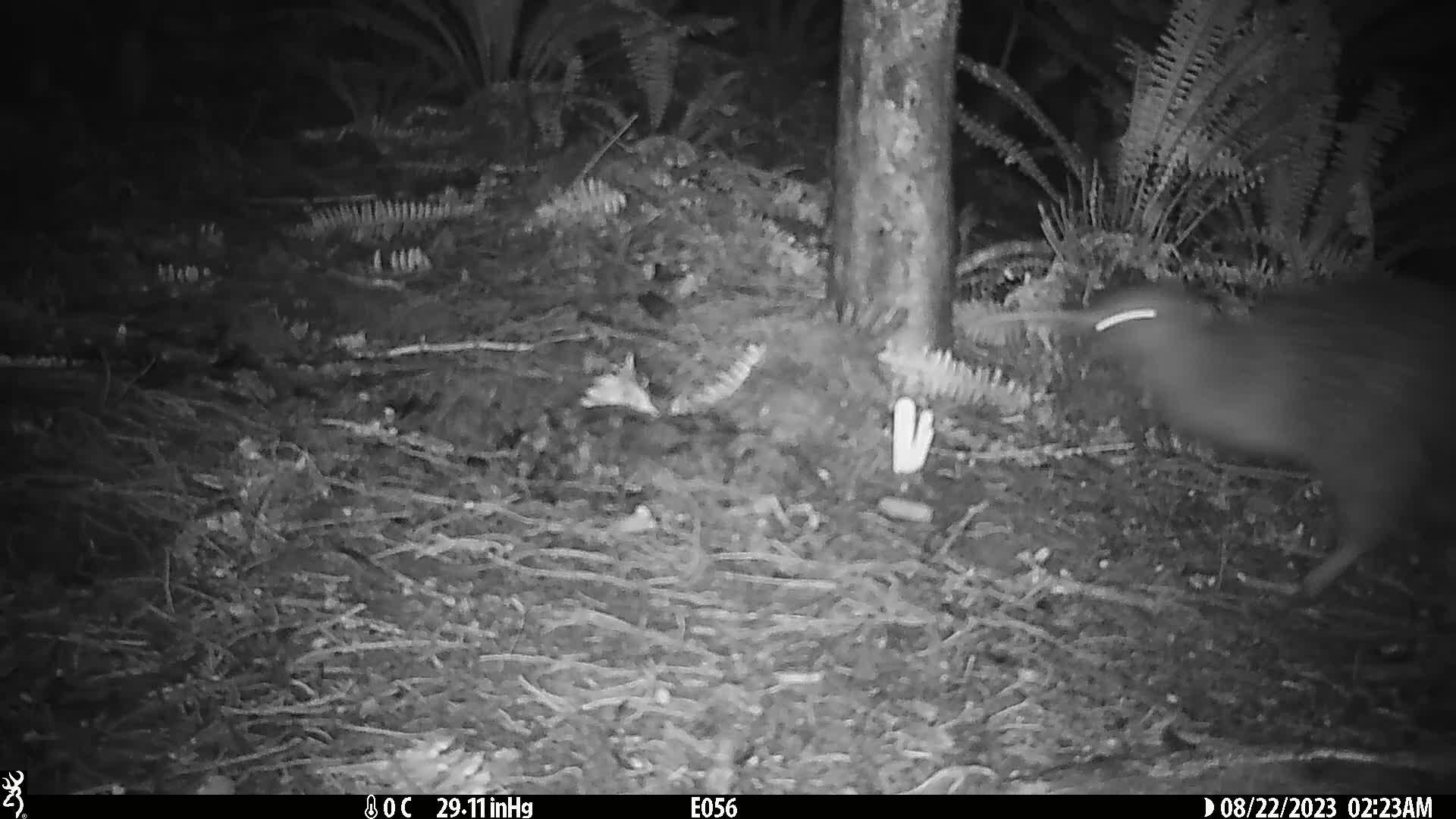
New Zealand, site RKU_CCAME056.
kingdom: Animalia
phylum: Chordata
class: Aves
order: Apterygiformes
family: Apterygidae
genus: Apteryx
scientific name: Apteryx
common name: kiwi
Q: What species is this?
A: Kiwi (Apteryx).